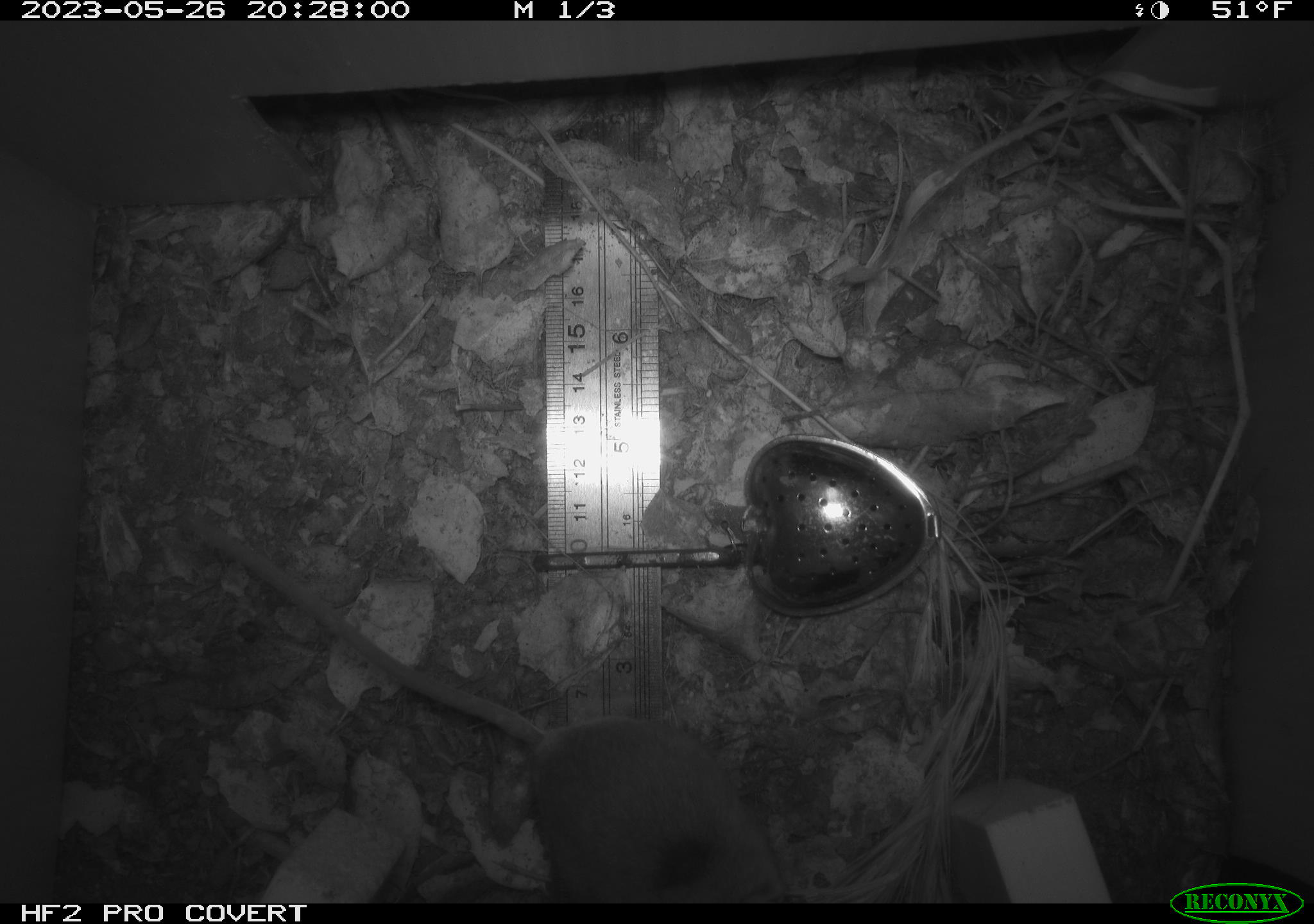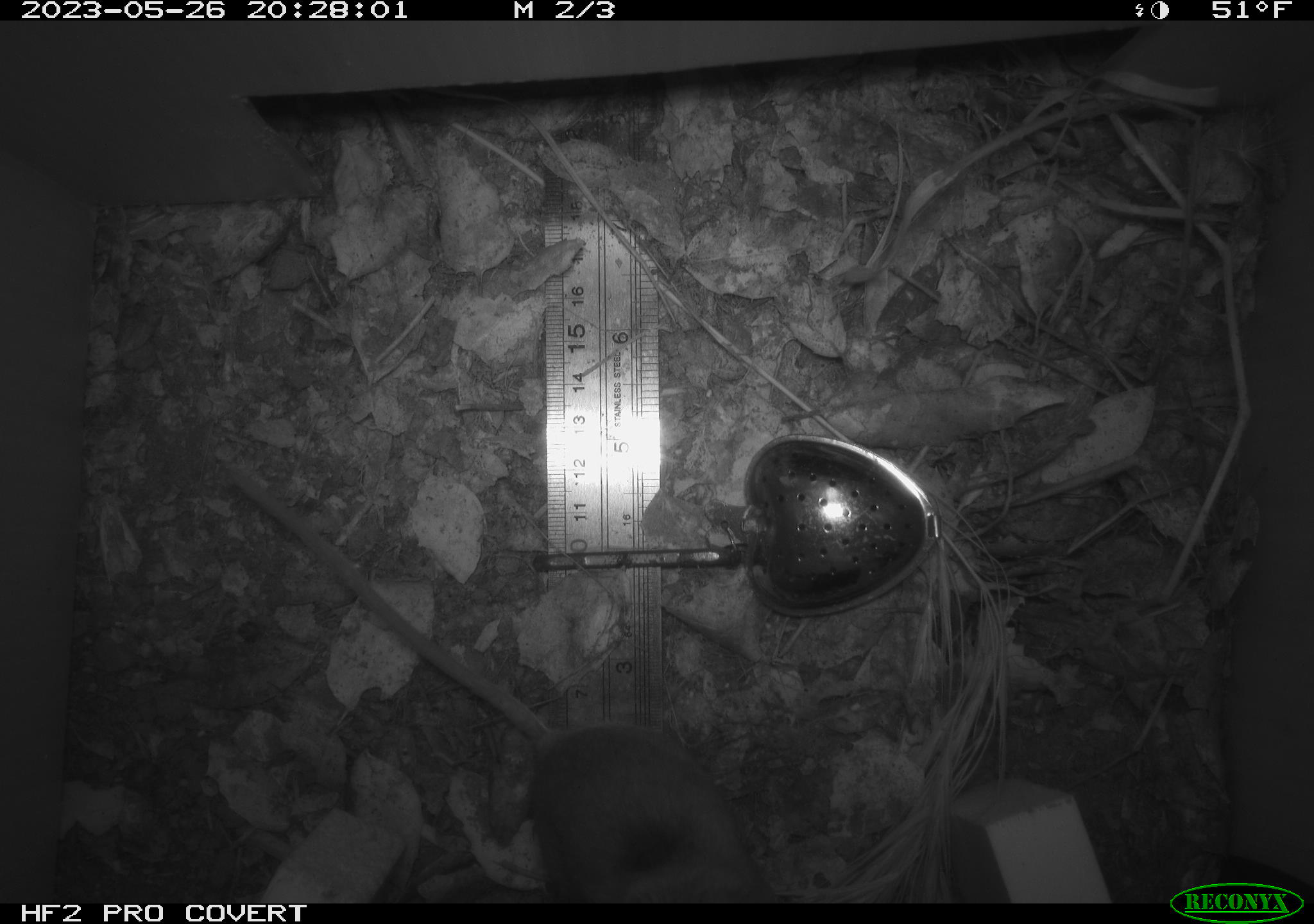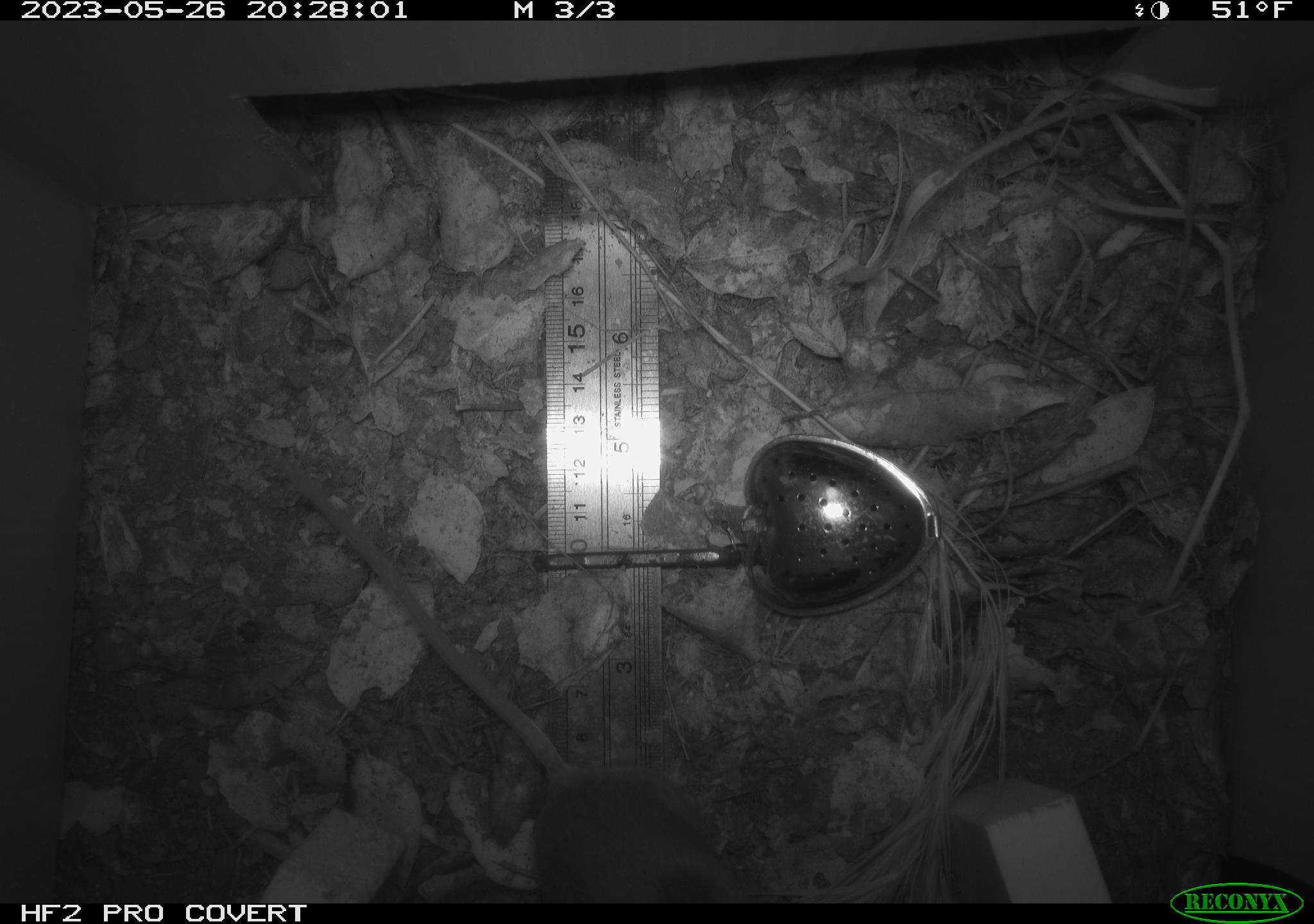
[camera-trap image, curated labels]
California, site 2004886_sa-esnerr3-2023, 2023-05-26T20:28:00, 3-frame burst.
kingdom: Animalia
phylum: Chordata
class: Mammalia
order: Rodentia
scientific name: Rodentia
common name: mouse species